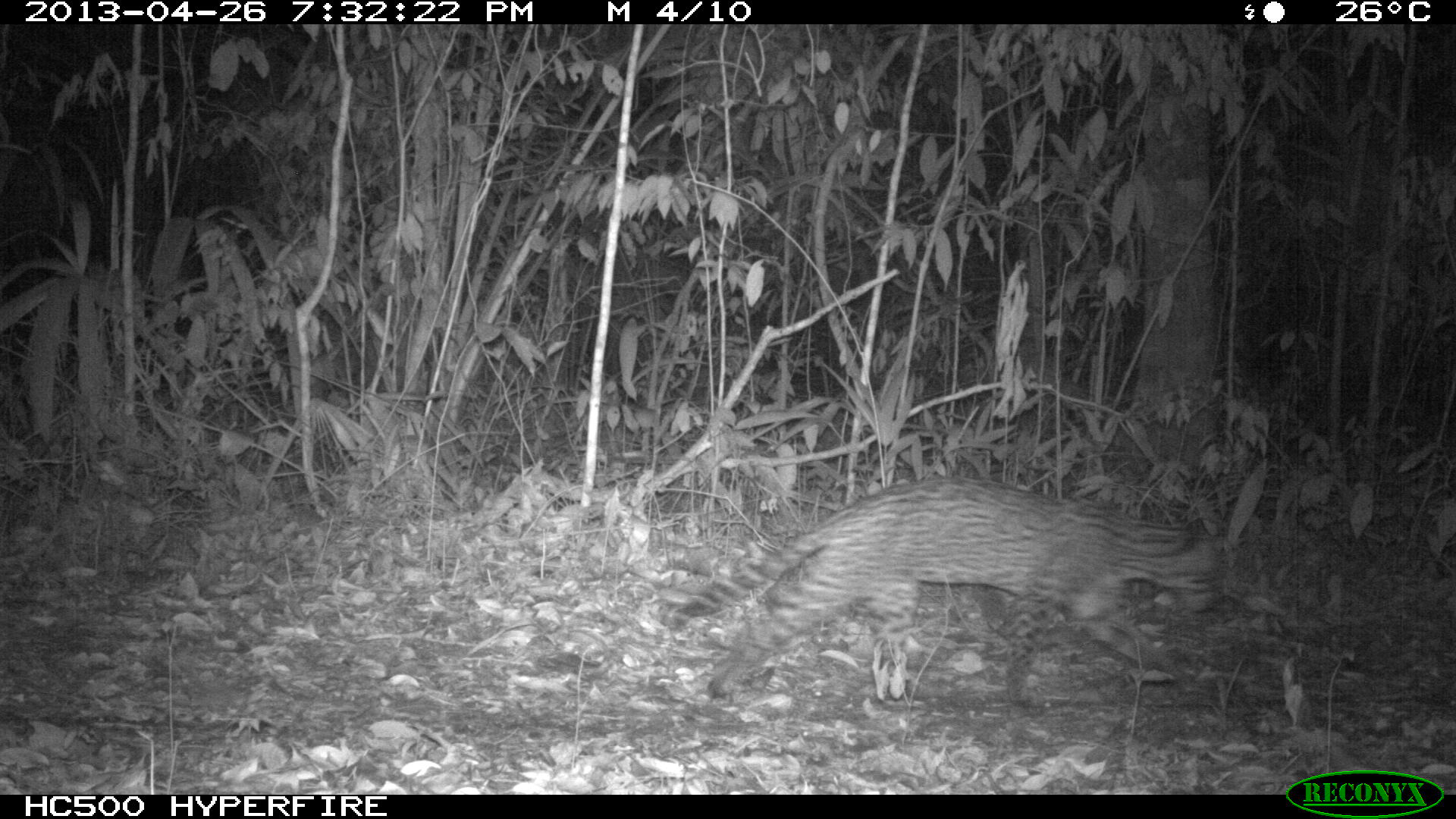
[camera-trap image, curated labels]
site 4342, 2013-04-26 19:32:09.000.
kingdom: Animalia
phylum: Chordata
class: Mammalia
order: Carnivora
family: Felidae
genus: Leopardus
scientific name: Leopardus pardalis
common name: ocelot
Leopardus pardalis (ocelot), count 1, sex male.